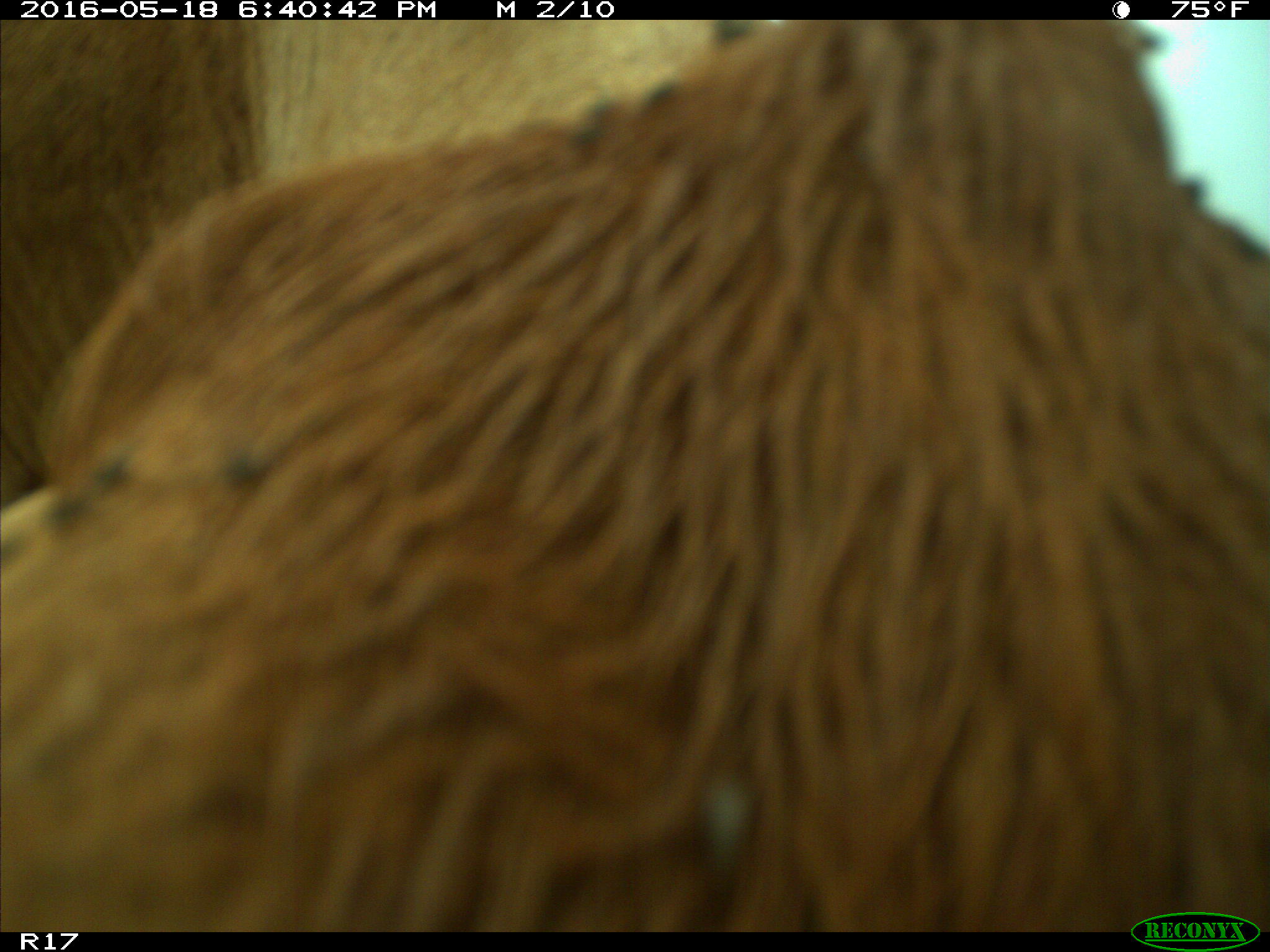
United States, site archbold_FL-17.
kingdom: Animalia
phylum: Chordata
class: Mammalia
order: Artiodactyla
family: Bovidae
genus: Bos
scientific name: Bos taurus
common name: domestic cow